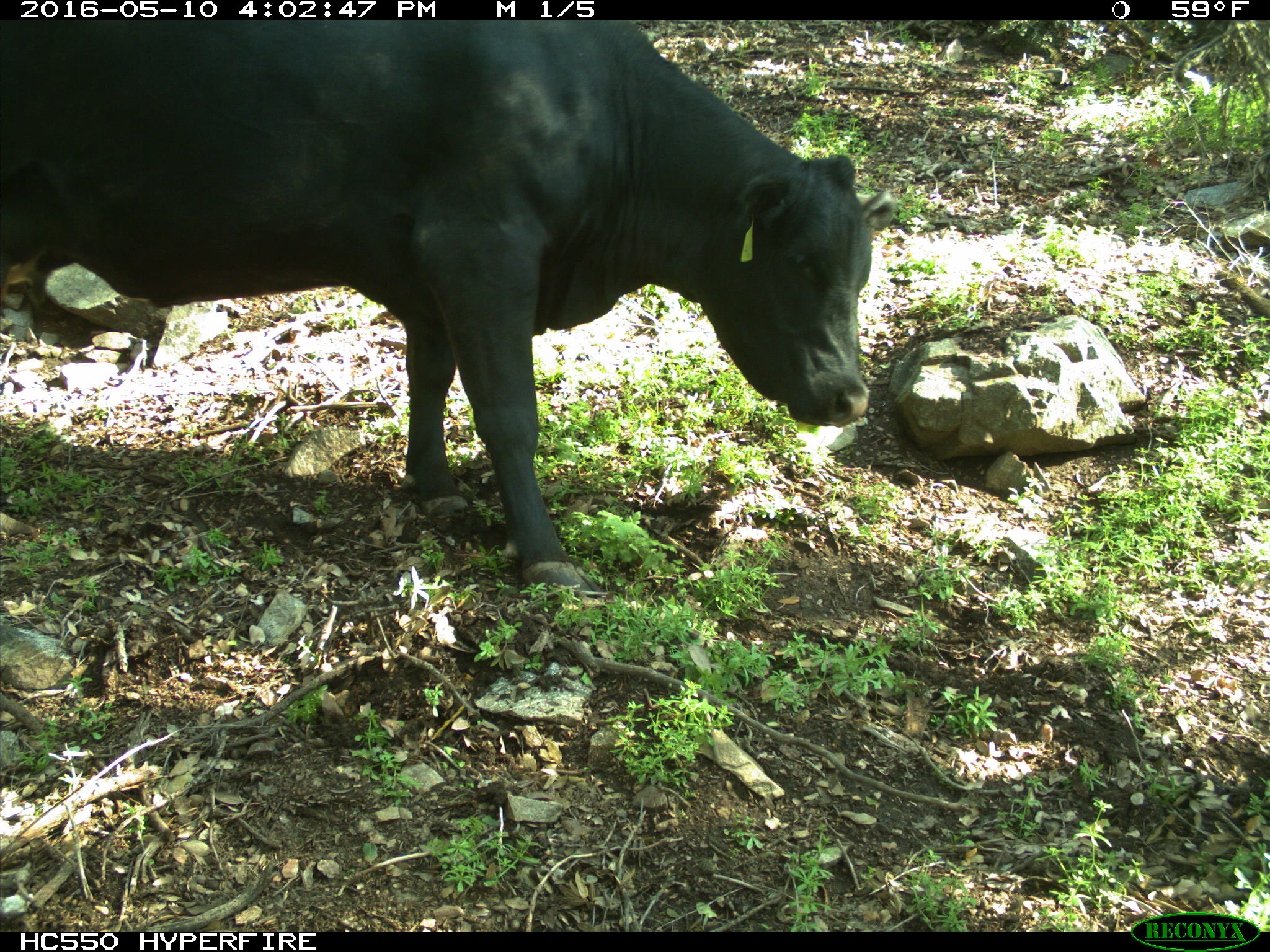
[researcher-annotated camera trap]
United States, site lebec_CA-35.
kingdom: Animalia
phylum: Chordata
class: Mammalia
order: Artiodactyla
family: Bovidae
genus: Bos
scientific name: Bos taurus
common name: domestic cow